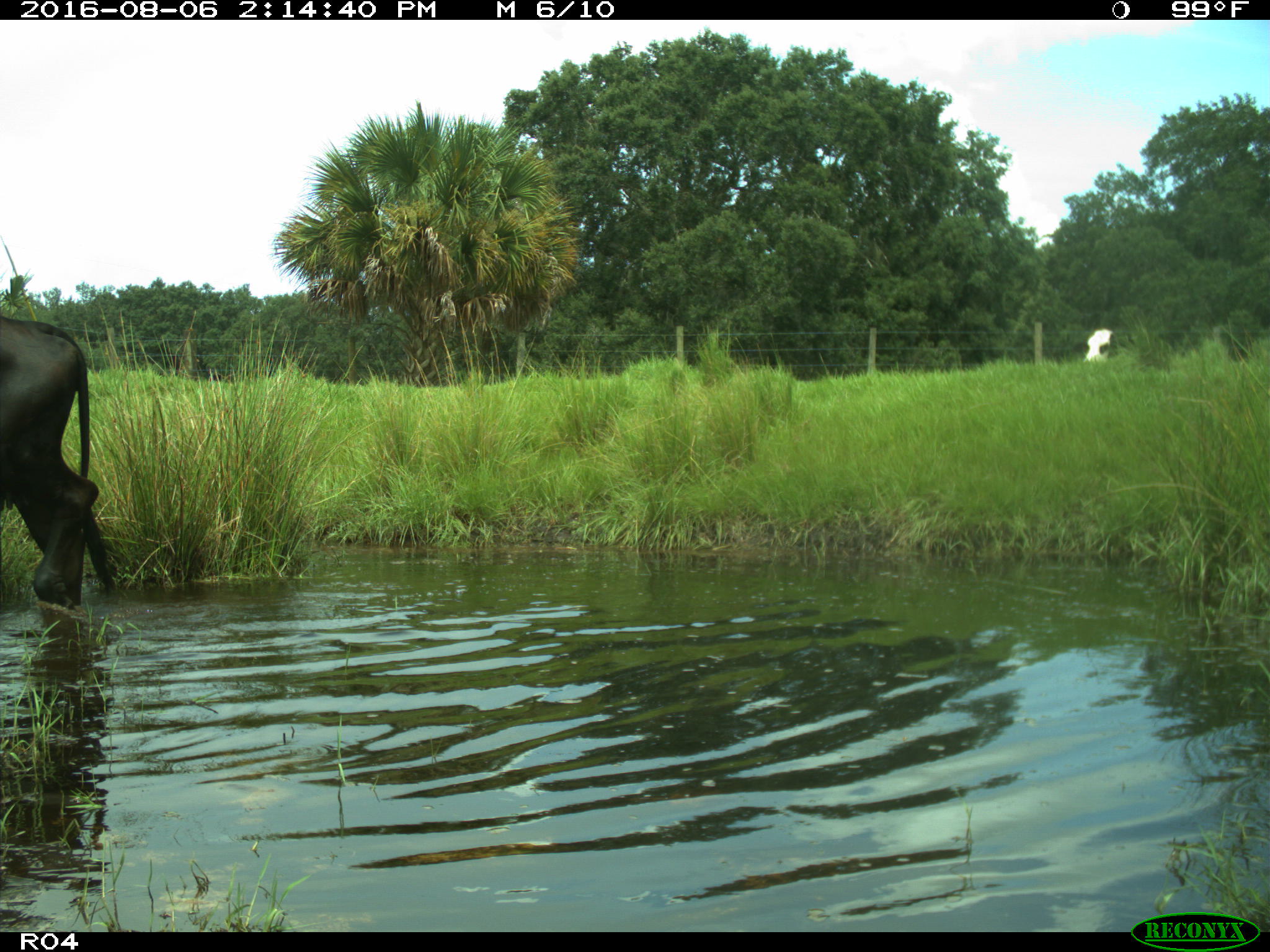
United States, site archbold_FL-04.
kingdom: Animalia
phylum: Chordata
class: Mammalia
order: Artiodactyla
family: Bovidae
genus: Bos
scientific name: Bos taurus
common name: domestic cow